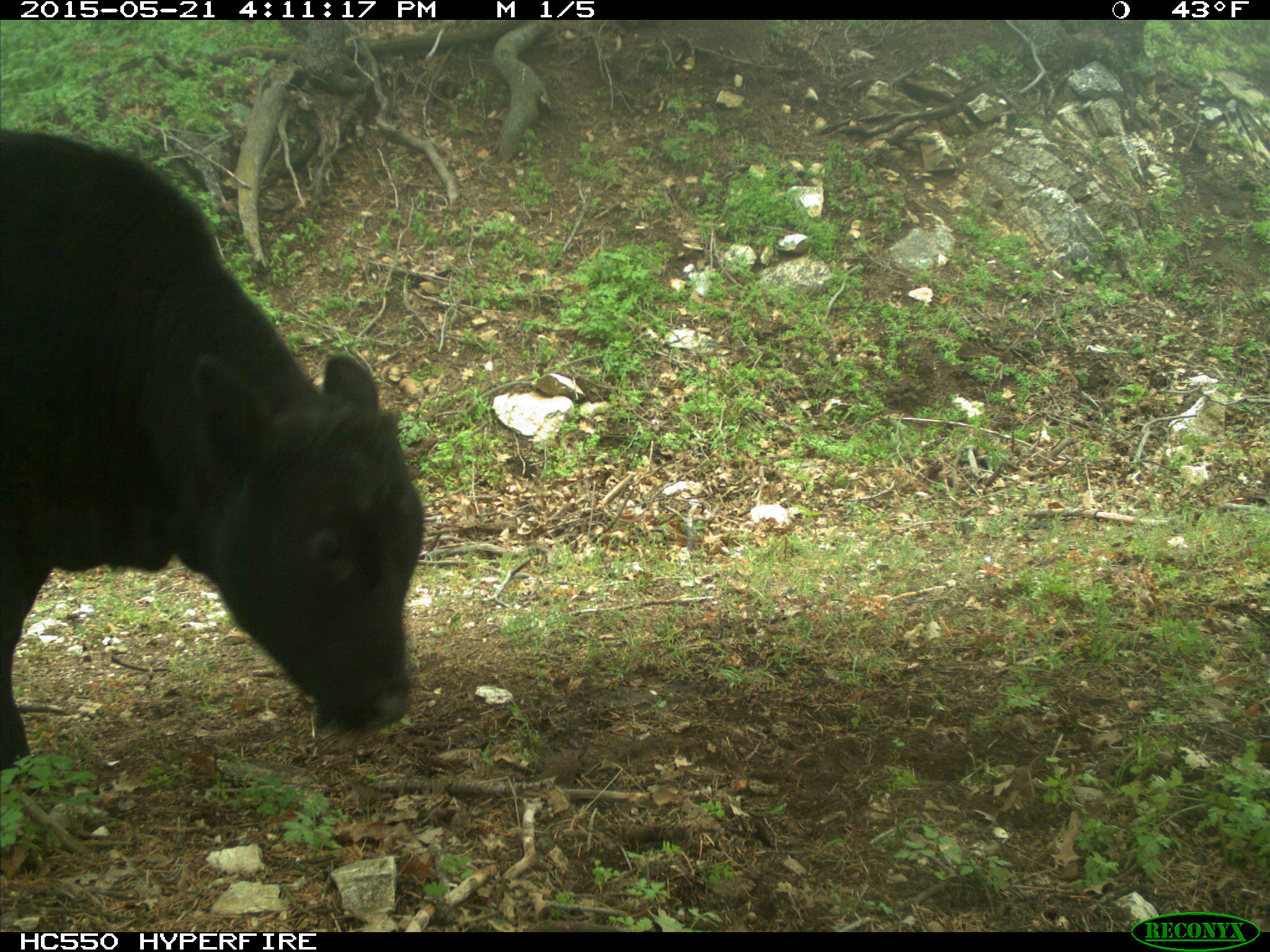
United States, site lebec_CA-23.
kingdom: Animalia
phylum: Chordata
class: Mammalia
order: Artiodactyla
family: Bovidae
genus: Bos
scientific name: Bos taurus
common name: domestic cow